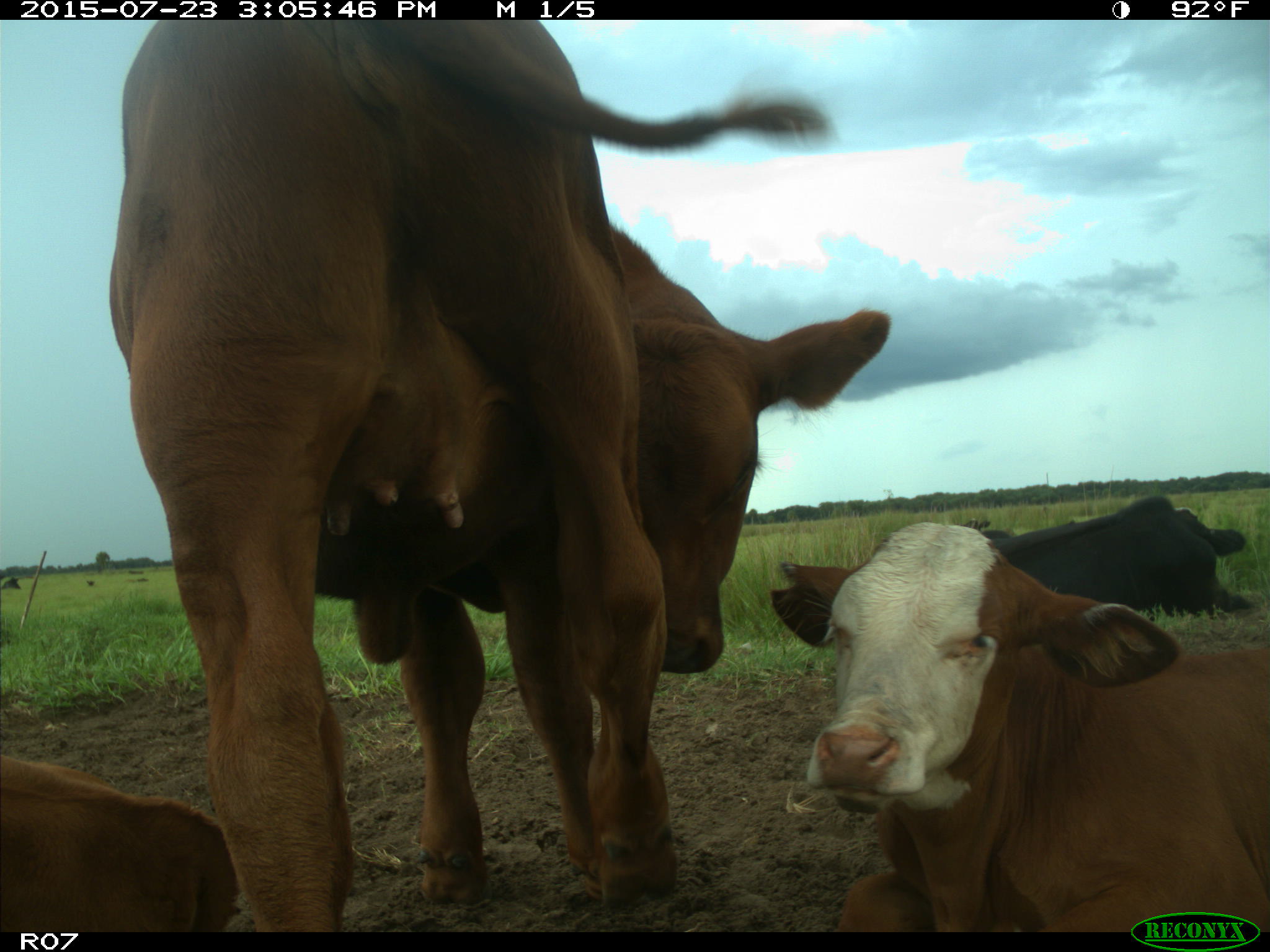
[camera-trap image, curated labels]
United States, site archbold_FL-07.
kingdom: Animalia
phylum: Chordata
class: Mammalia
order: Artiodactyla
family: Bovidae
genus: Bos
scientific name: Bos taurus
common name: domestic cow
Bos taurus (domestic cow).